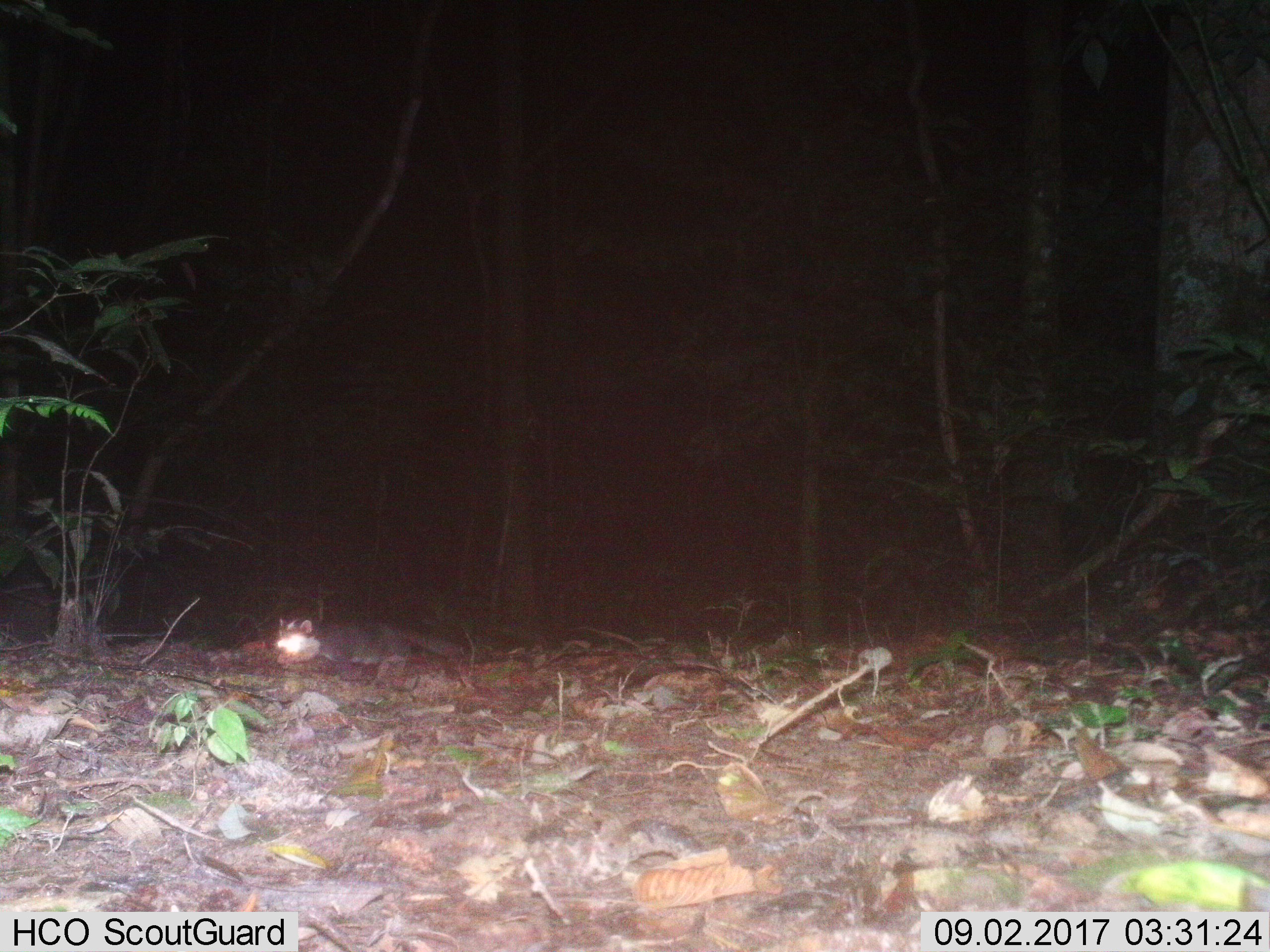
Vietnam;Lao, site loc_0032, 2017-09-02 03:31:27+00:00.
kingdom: Animalia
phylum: Chordata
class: Mammalia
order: Carnivora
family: Mustelidae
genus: Melogale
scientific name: Melogale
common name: ferret badger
Ferret badger (Melogale). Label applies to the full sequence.